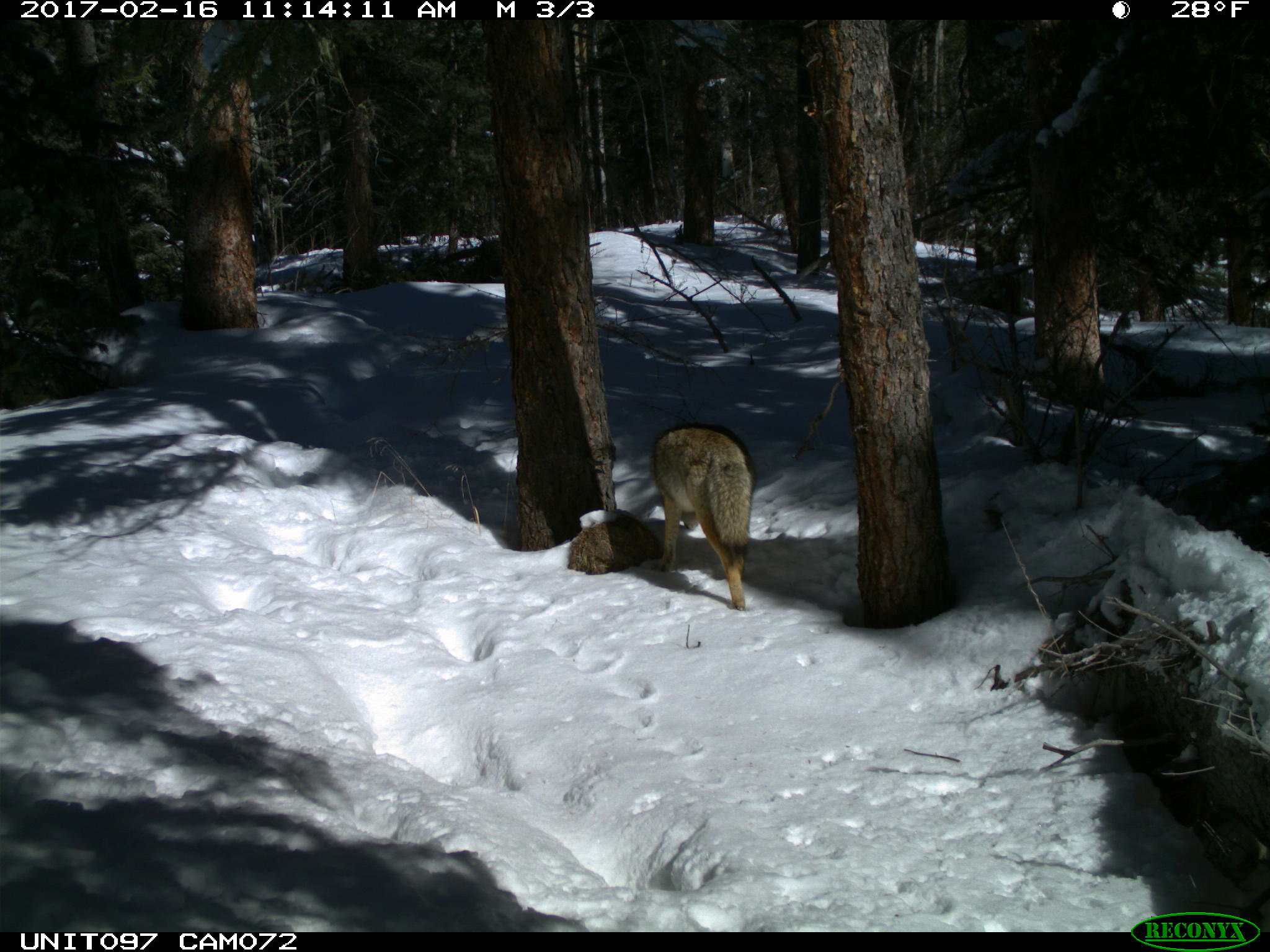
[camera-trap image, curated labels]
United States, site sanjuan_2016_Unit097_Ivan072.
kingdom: Animalia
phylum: Chordata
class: Mammalia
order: Carnivora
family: Canidae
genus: Canis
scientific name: Canis latrans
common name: coyote